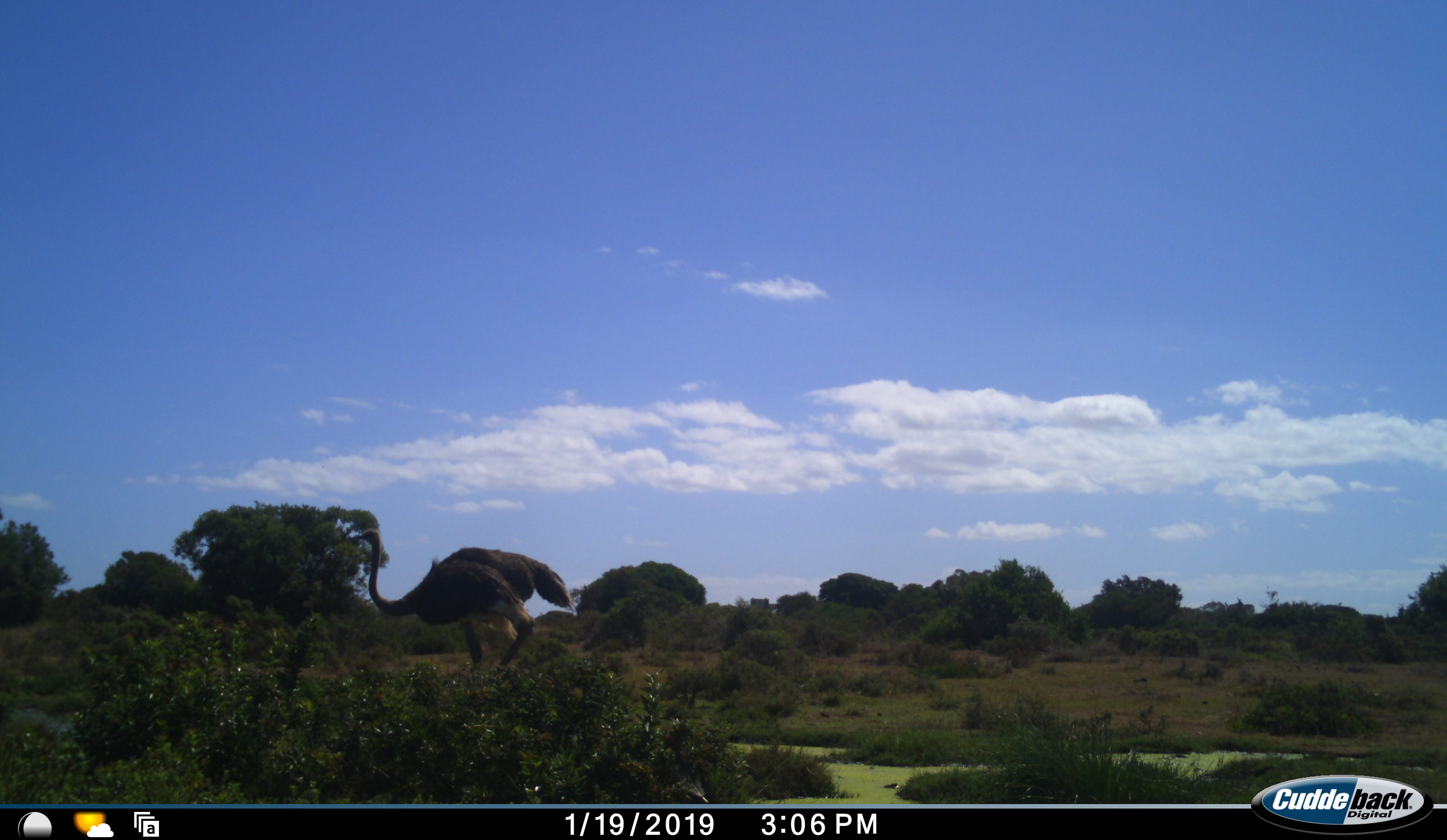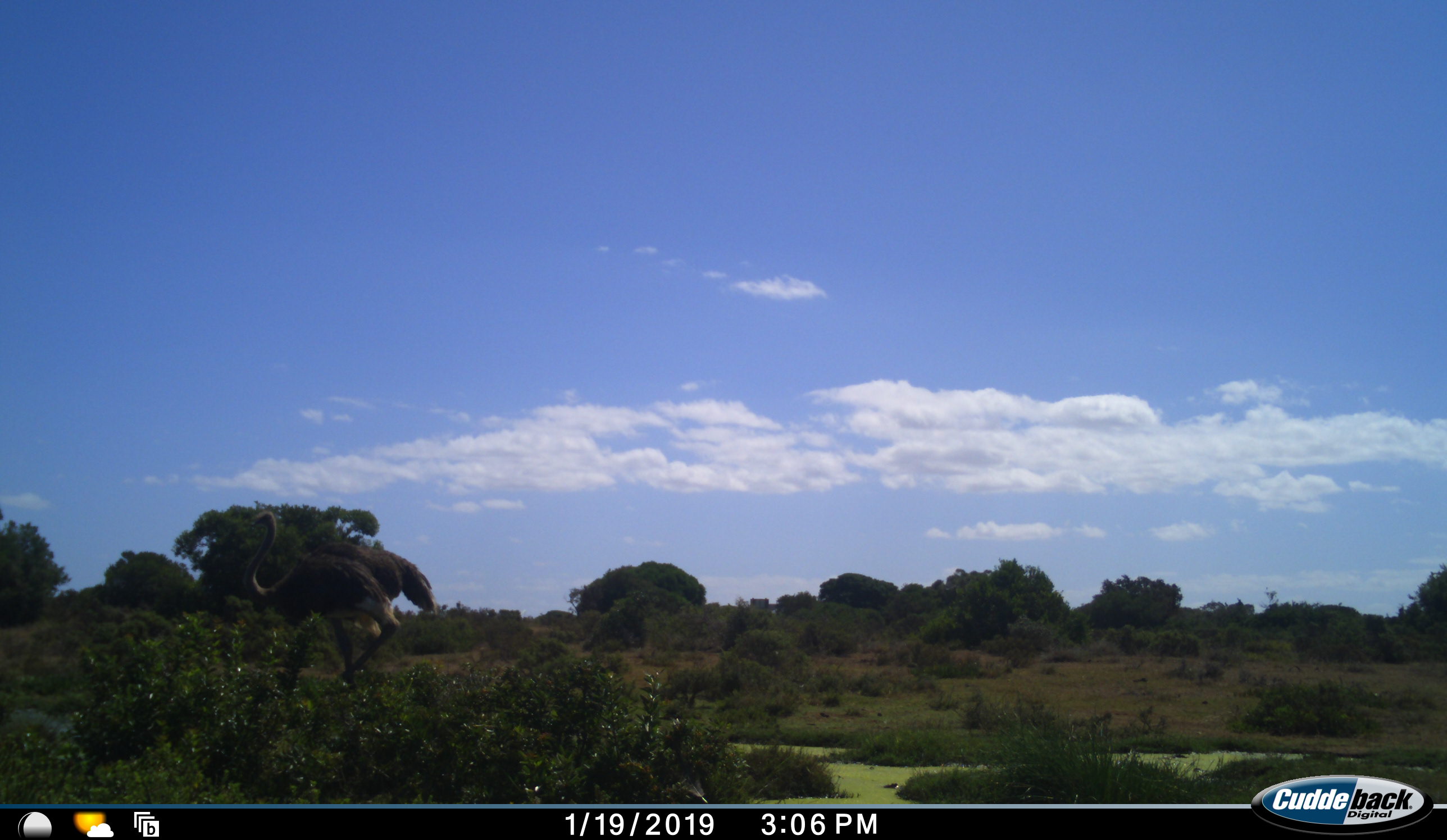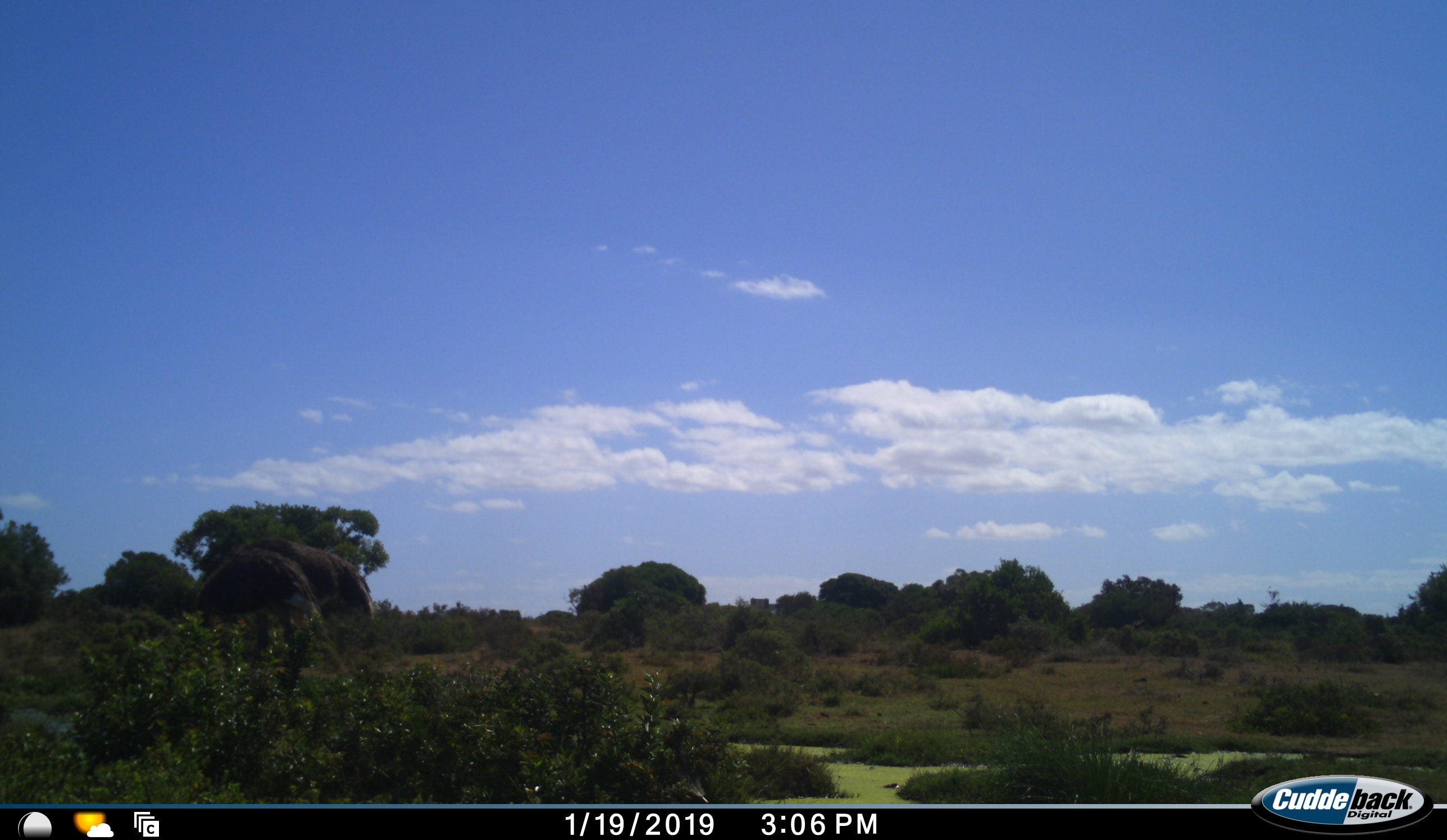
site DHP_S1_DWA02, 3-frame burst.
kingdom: Animalia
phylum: Chordata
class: Aves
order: Struthioniformes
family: Struthionidae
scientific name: Struthionidae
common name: ostrich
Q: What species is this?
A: Ostrich (Struthionidae).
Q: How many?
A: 1.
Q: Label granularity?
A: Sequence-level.